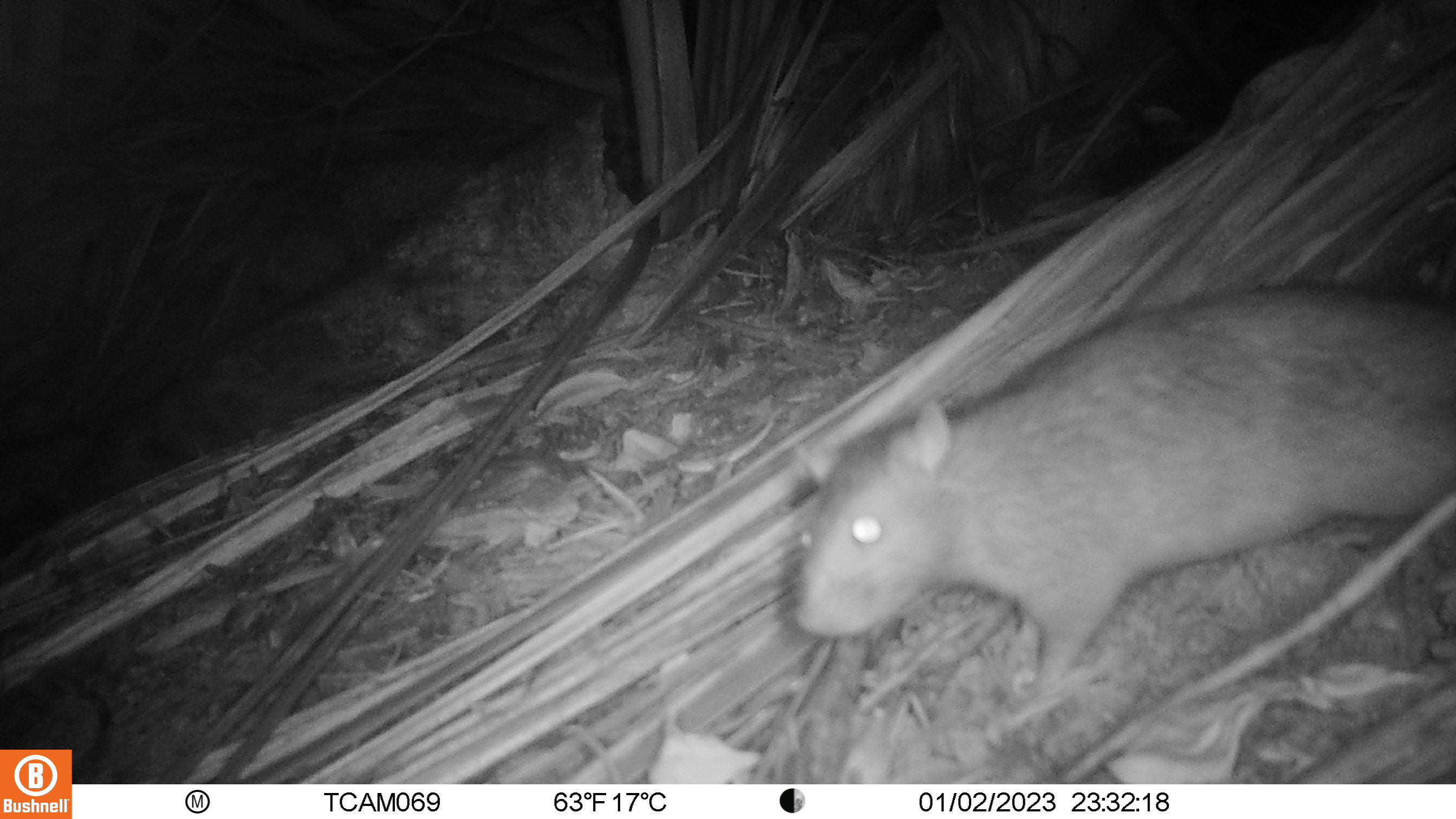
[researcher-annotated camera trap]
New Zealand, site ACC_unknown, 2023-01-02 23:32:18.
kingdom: Animalia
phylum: Chordata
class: Mammalia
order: Rodentia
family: Muridae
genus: Rattus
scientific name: Rattus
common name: rat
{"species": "rat (Rattus)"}